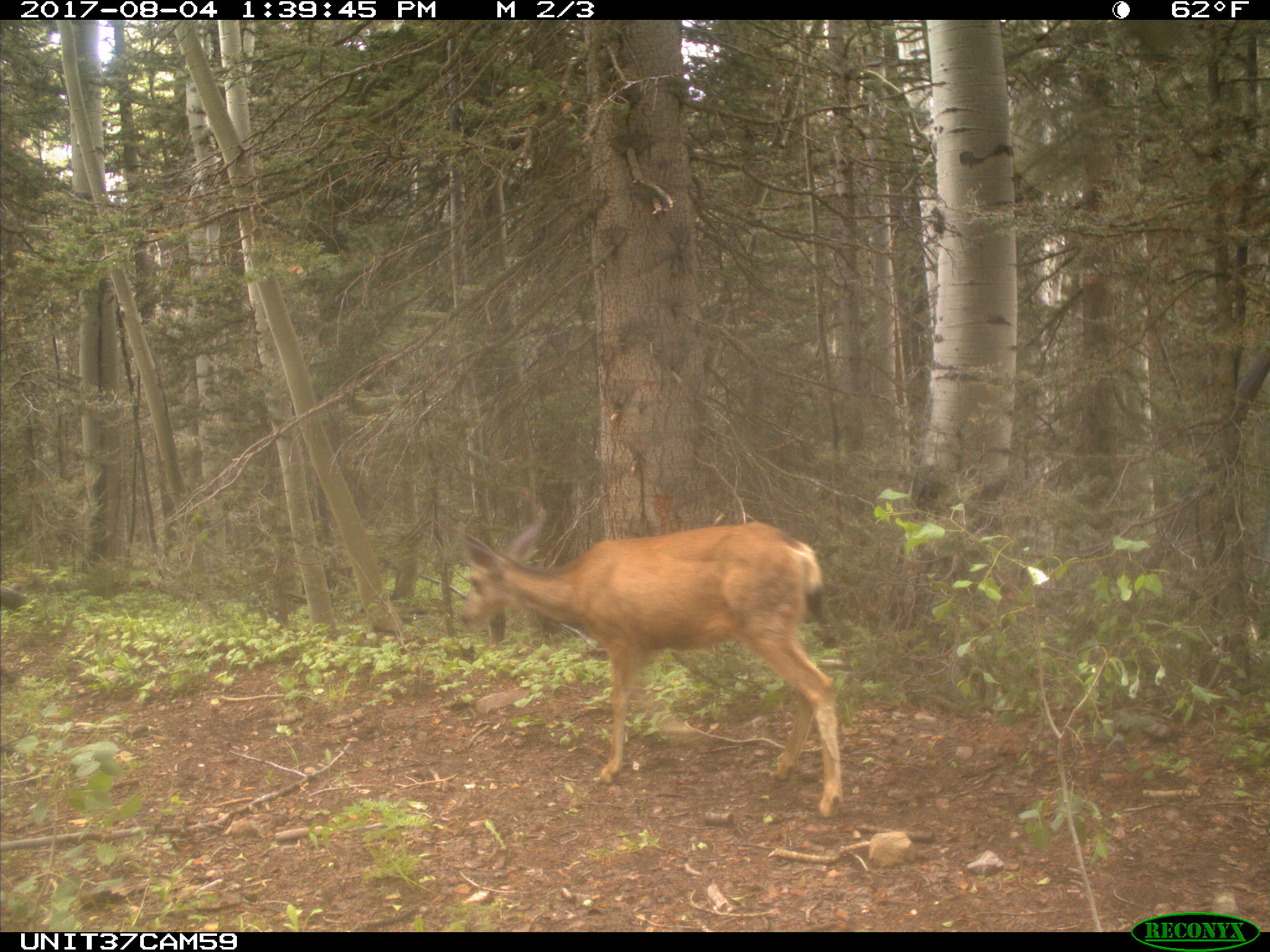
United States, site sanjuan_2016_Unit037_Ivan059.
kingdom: Animalia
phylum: Chordata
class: Mammalia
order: Artiodactyla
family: Cervidae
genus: Odocoileus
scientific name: Odocoileus hemionus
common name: mule deer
Odocoileus hemionus (mule deer).